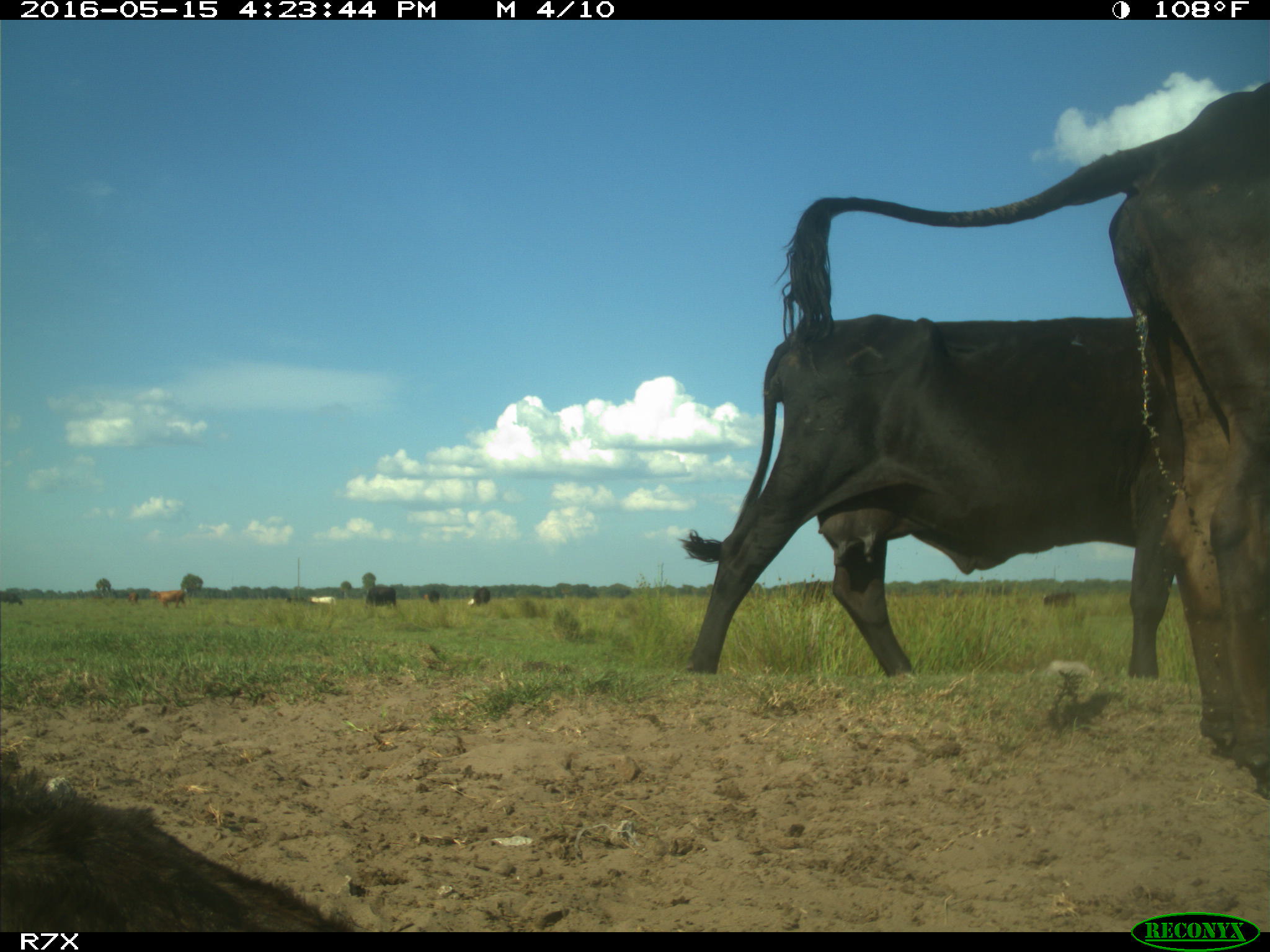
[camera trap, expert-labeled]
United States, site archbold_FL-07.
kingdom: Animalia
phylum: Chordata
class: Mammalia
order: Artiodactyla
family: Bovidae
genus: Bos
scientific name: Bos taurus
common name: domestic cow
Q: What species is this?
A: Bos taurus (domestic cow).